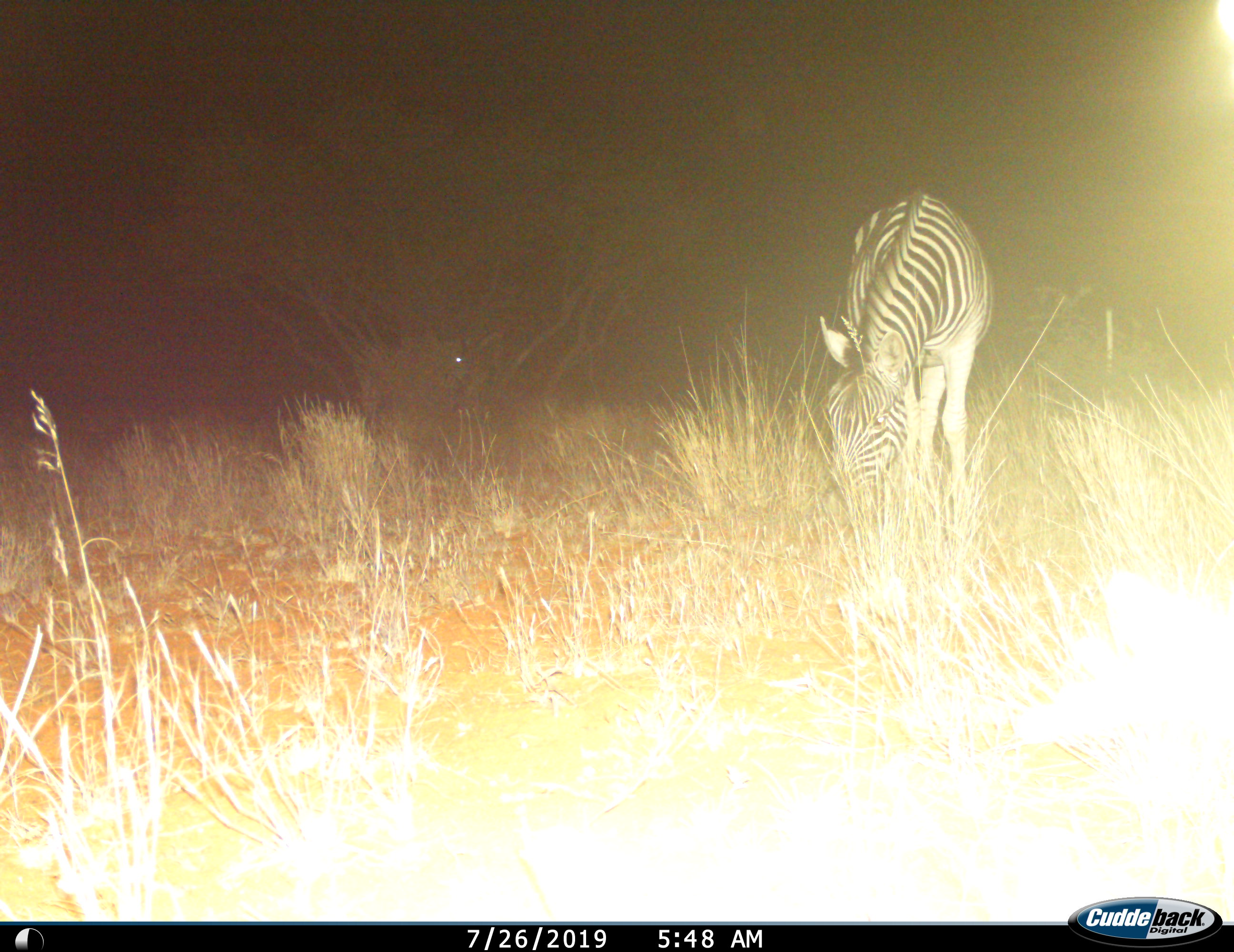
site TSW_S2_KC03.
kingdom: Animalia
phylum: Chordata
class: Mammalia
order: Perissodactyla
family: Equidae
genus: Equus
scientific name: Equus quagga burchellii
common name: burchell's zebra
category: zebraburchells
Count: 1.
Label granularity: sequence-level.